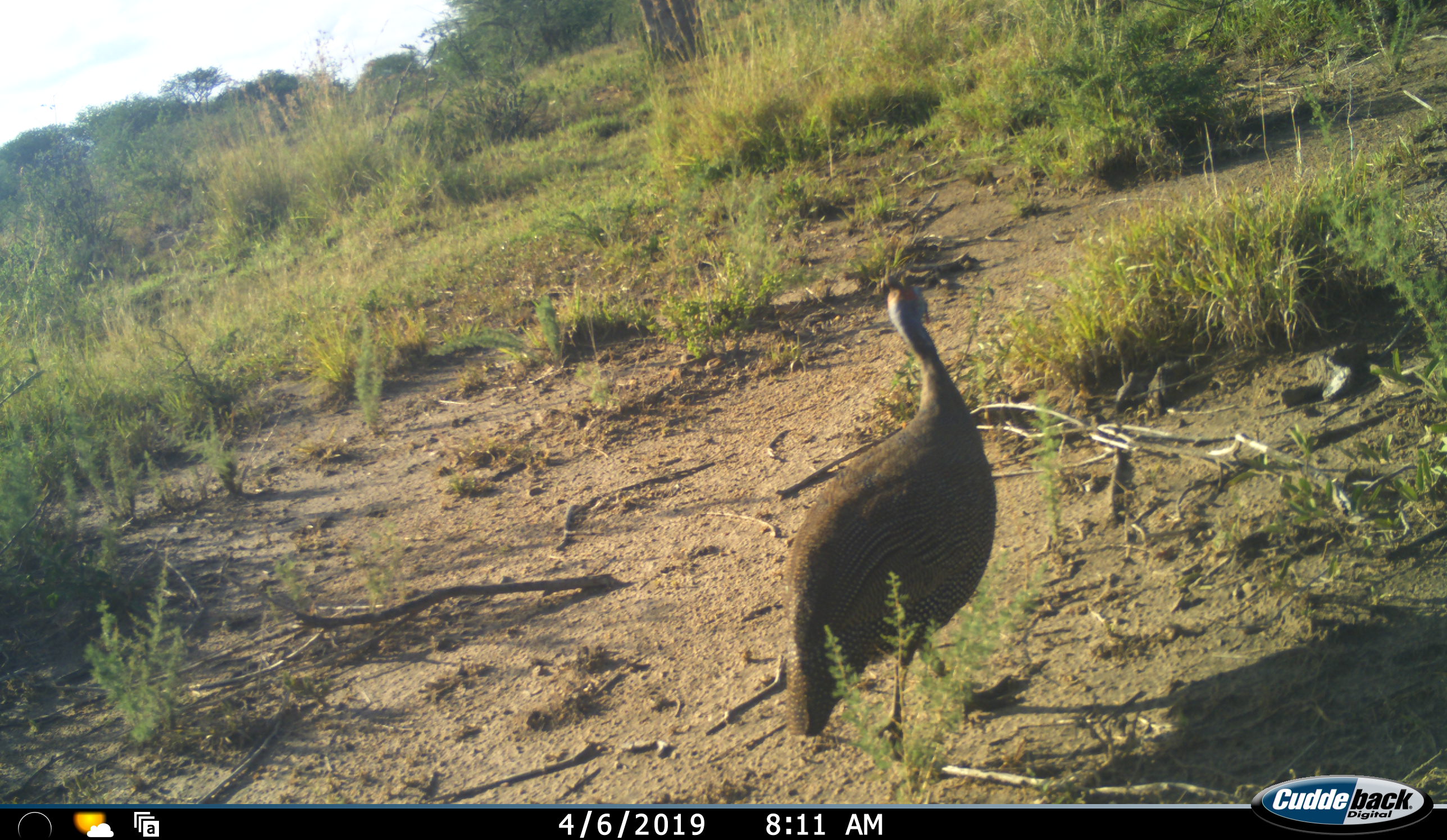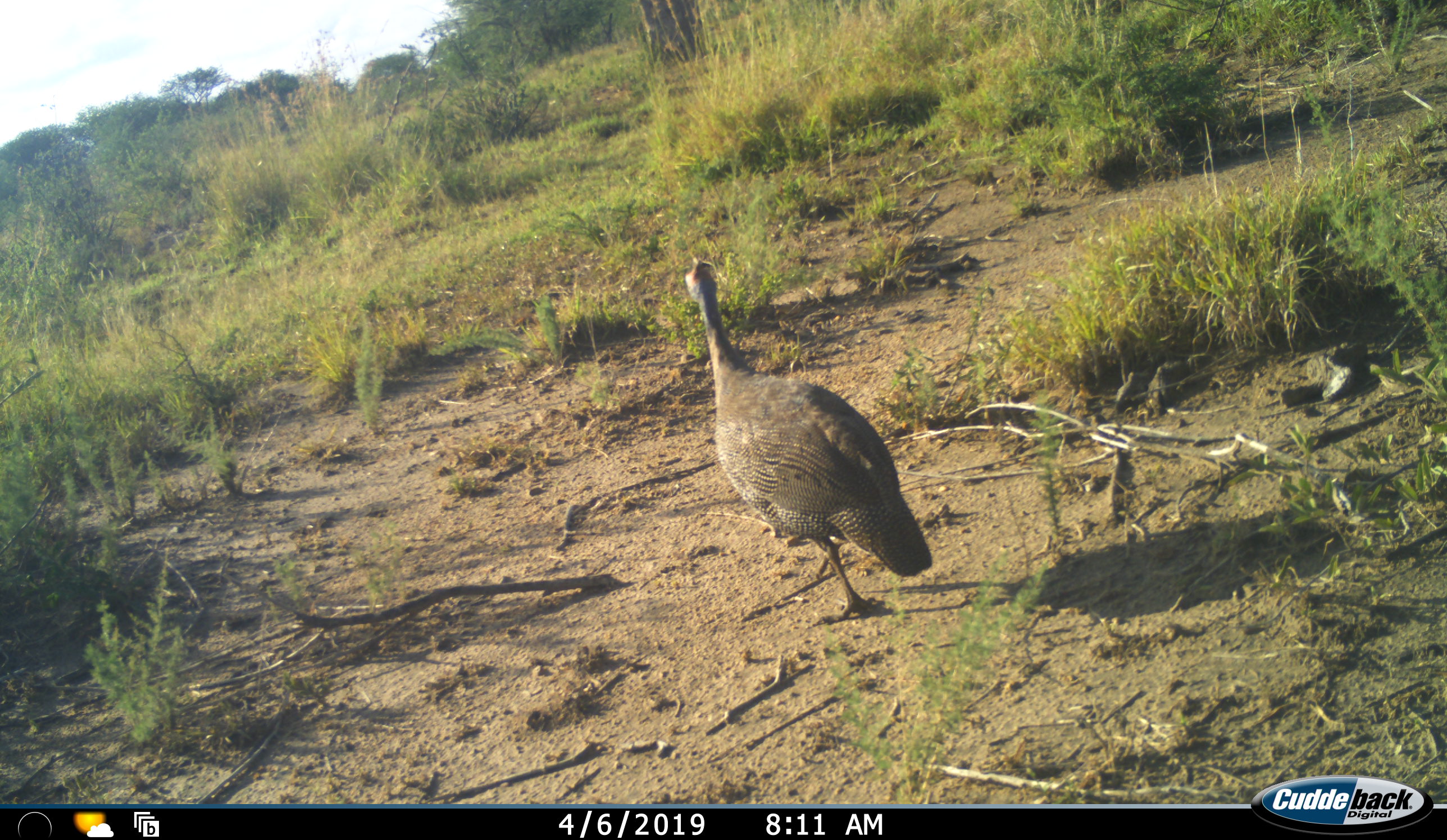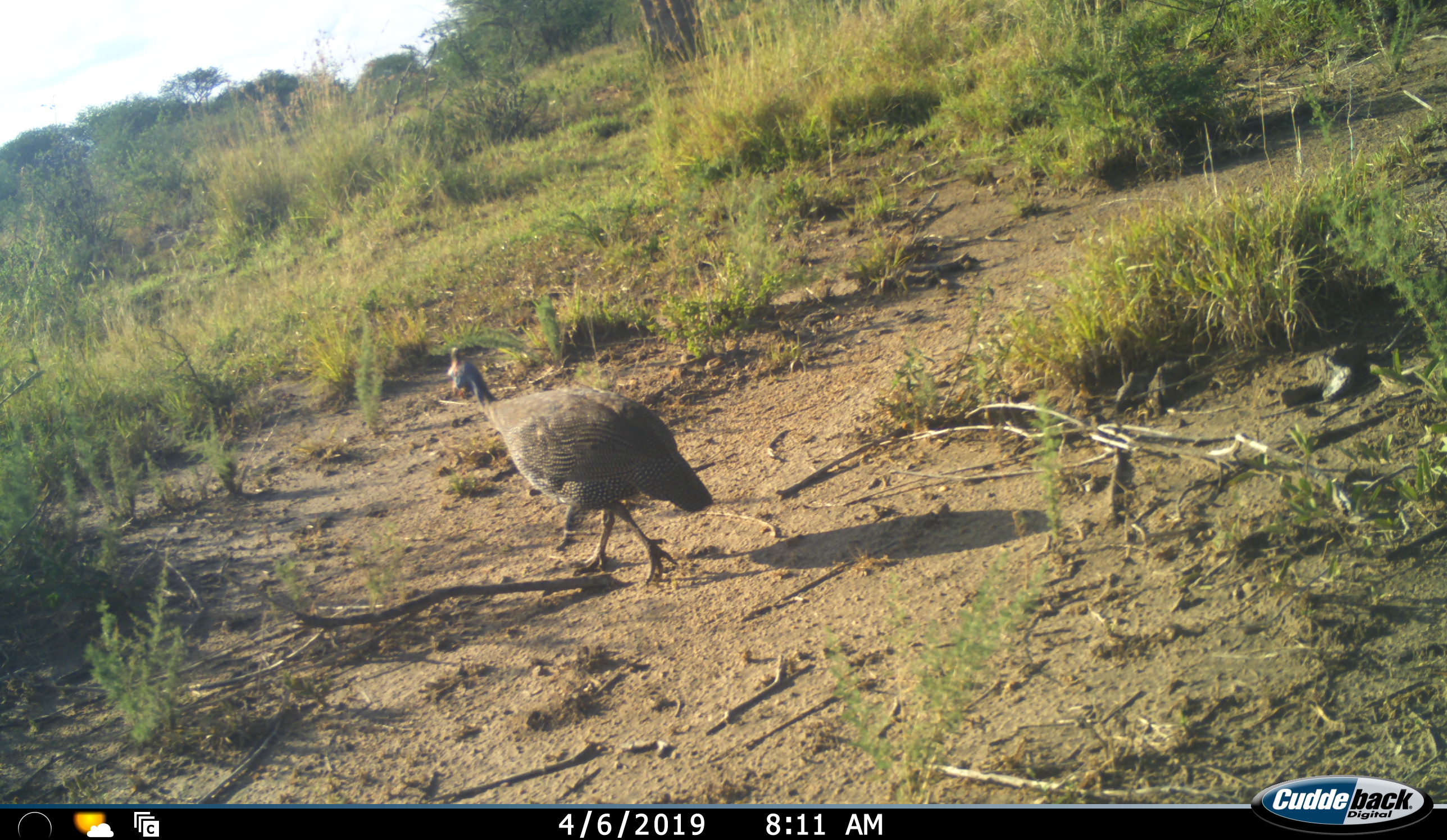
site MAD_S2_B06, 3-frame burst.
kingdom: Animalia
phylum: Chordata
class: Aves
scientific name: Aves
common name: bird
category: birdother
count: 1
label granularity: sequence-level